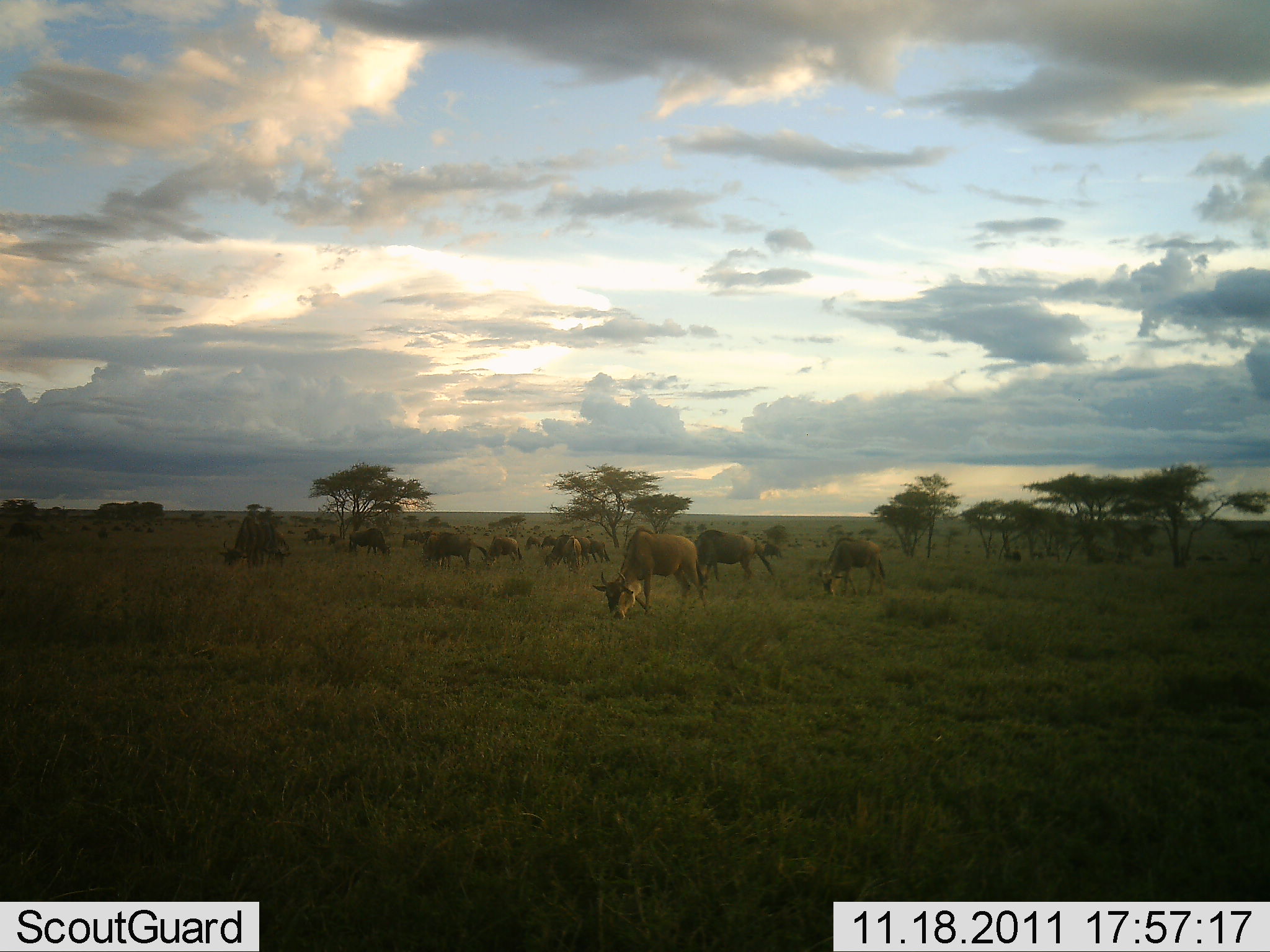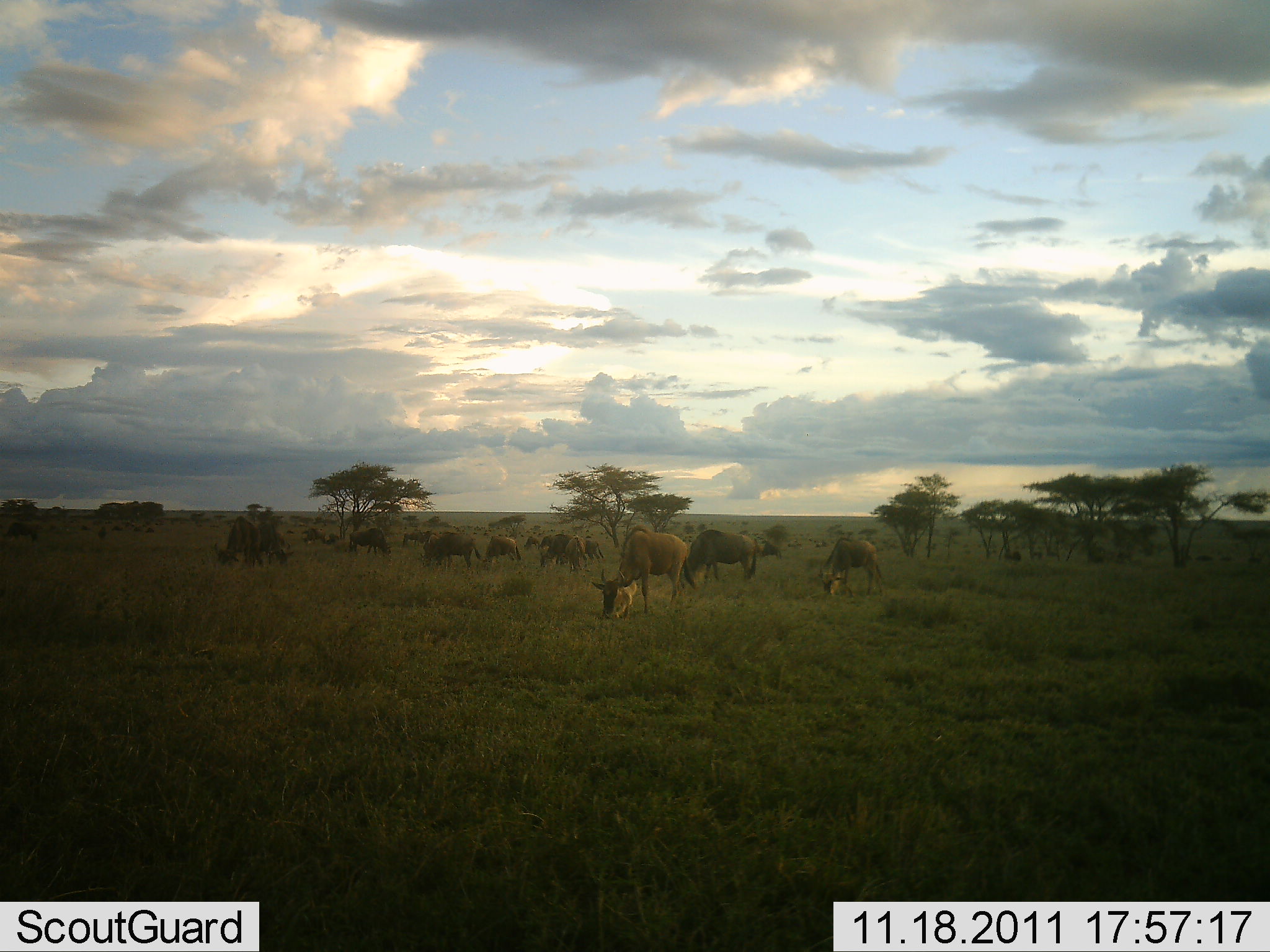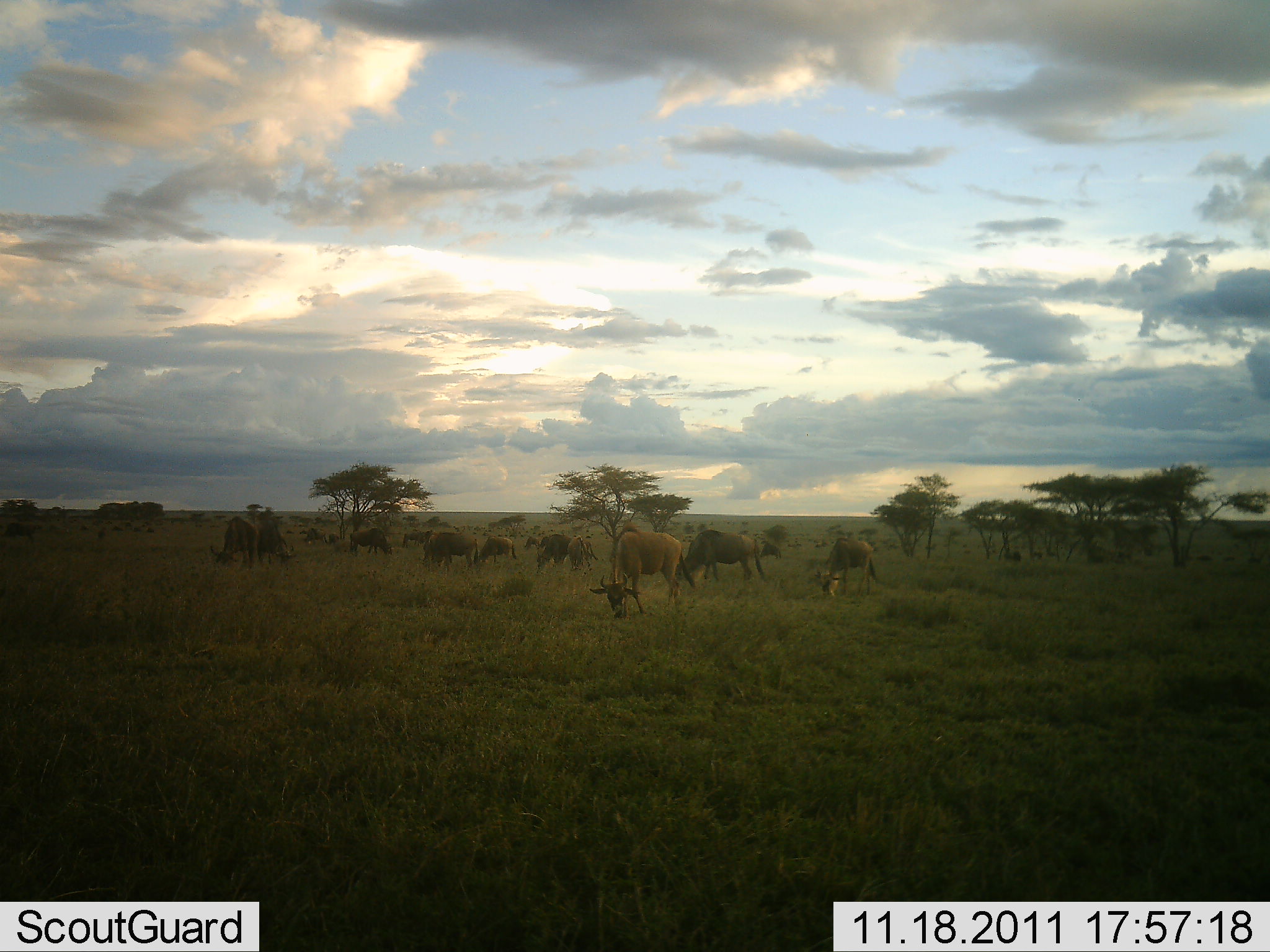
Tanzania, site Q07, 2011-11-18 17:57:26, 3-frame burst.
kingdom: Animalia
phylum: Chordata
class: Mammalia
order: Artiodactyla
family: Bovidae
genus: Connochaetes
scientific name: Connochaetes taurinus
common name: blue wildebeest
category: wildebeest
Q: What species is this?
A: Wildebeest (blue wildebeest) (Connochaetes taurinus).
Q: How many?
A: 11-50.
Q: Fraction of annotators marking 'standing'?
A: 33%.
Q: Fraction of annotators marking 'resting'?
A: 0%.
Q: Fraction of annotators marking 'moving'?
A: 17%.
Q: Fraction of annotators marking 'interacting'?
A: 0%.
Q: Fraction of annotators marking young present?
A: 0%.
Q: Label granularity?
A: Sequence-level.